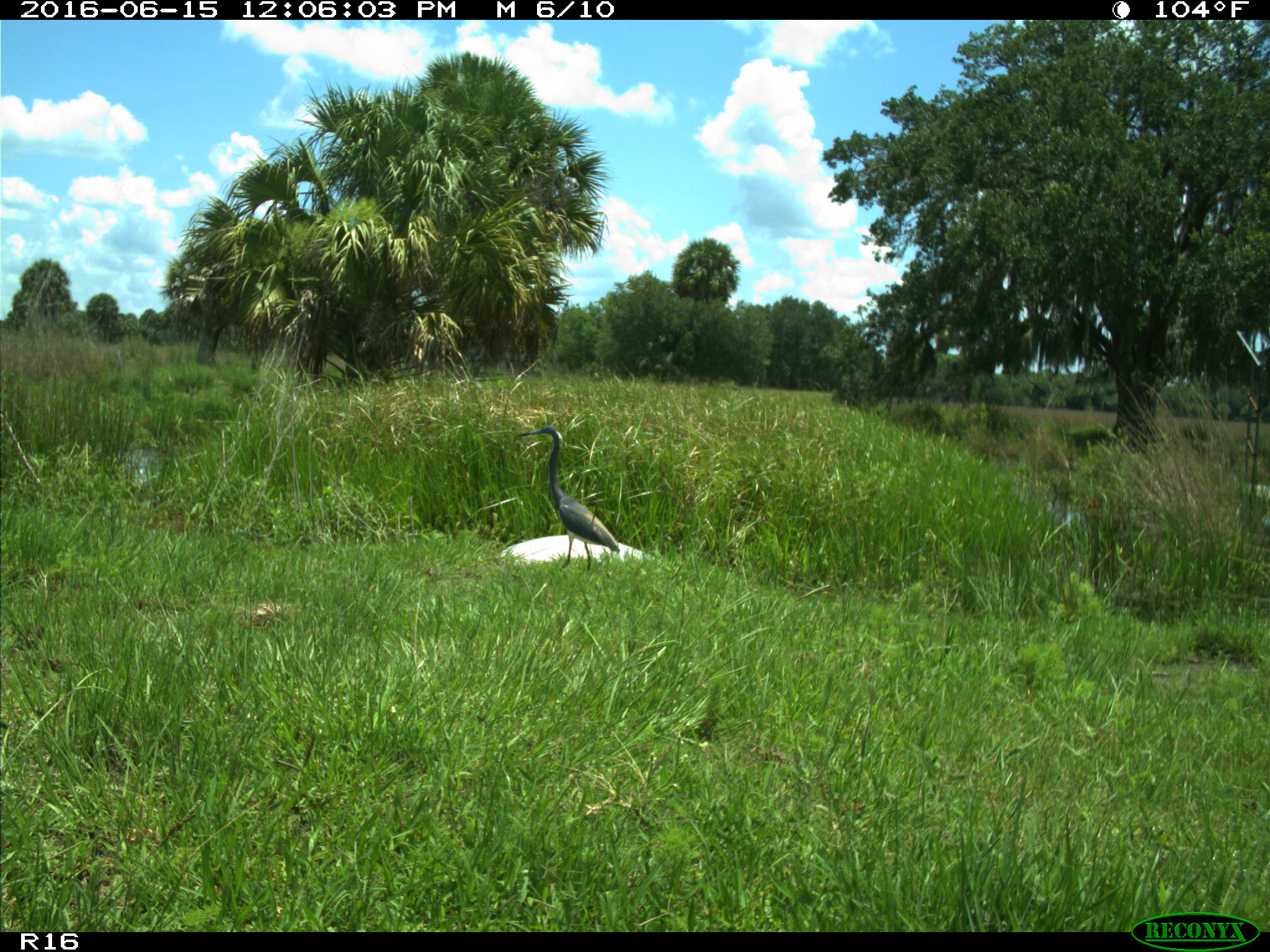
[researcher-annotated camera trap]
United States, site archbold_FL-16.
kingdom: Animalia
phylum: Chordata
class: Aves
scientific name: Aves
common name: birds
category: unidentified bird